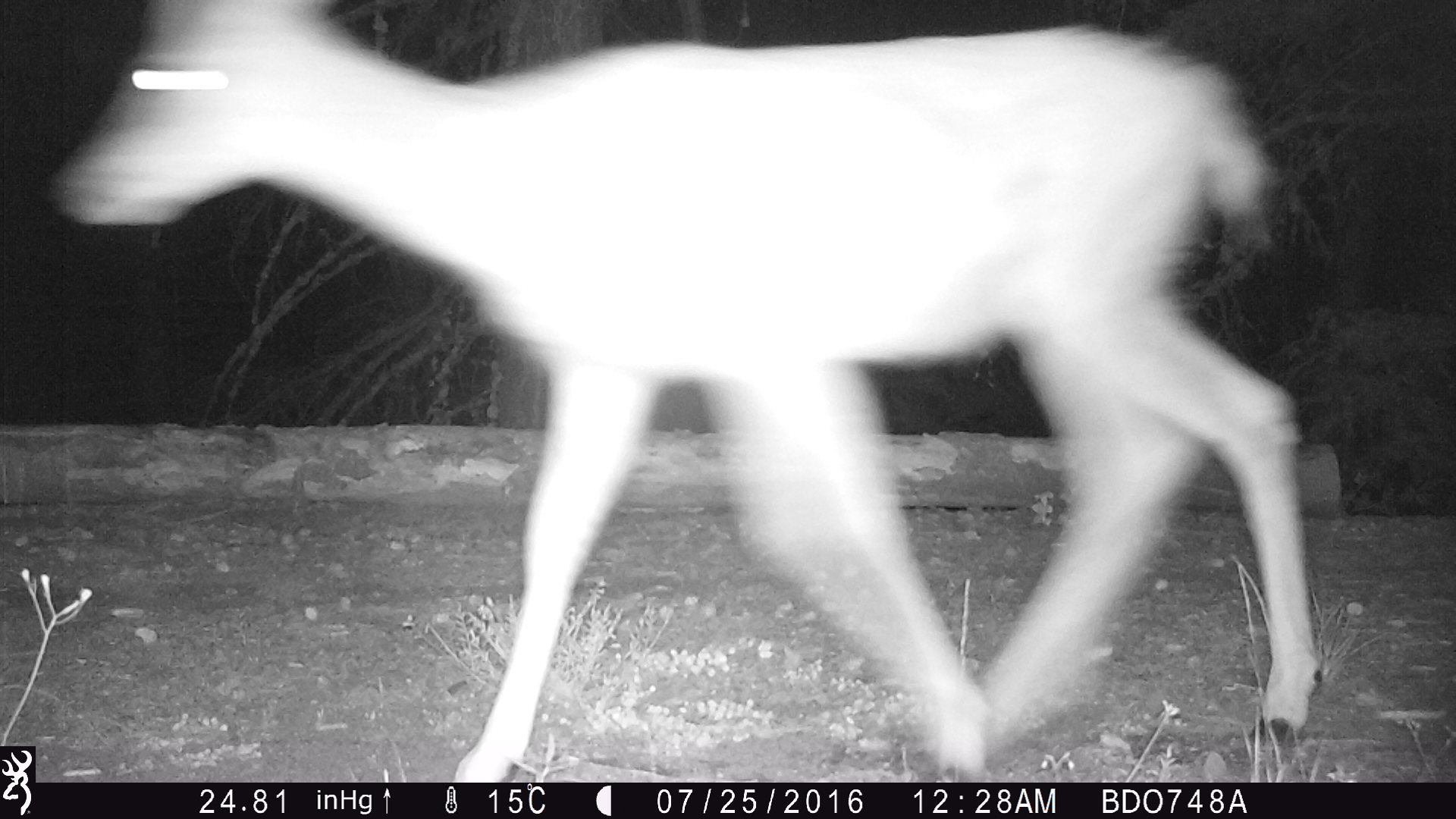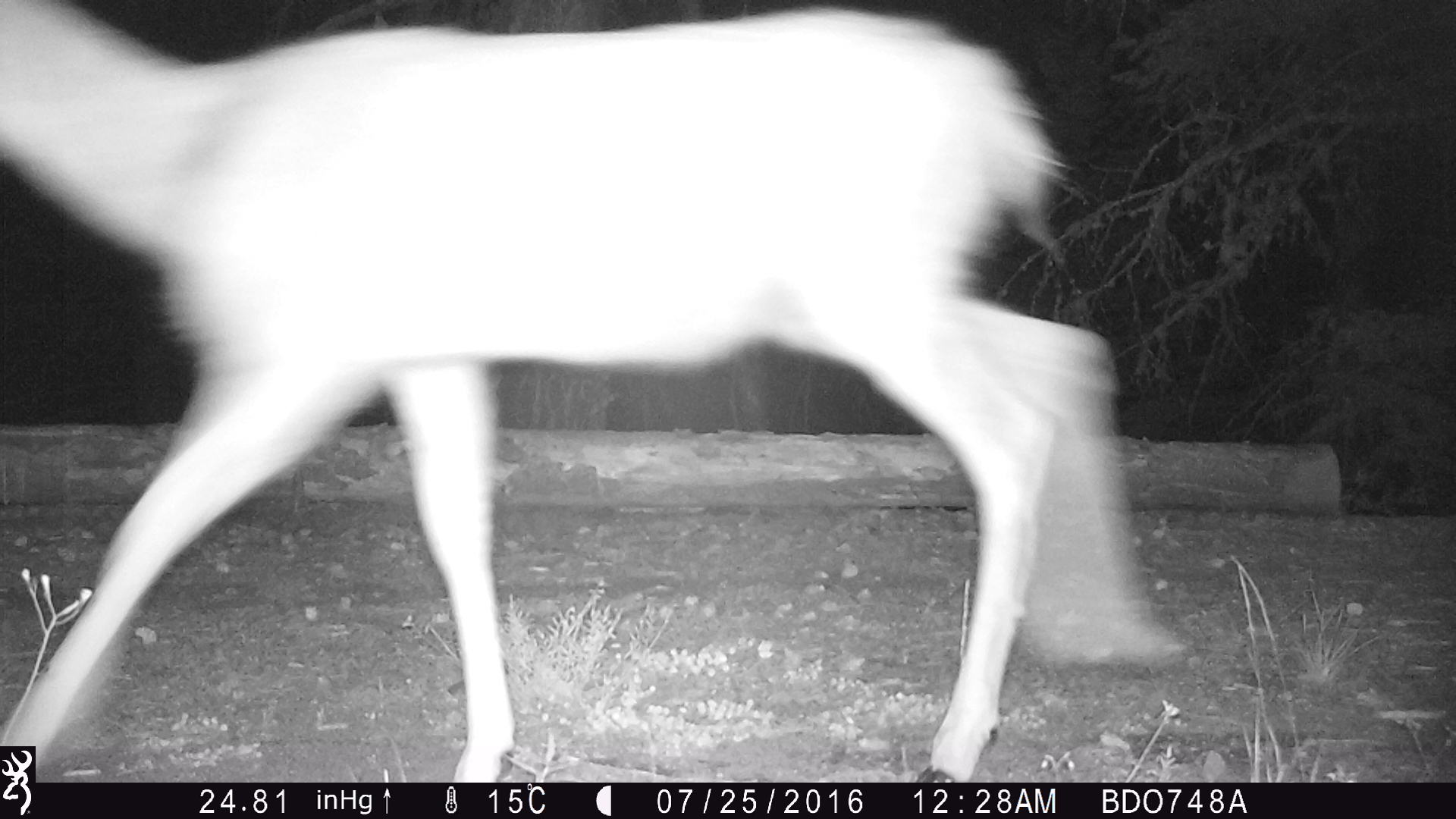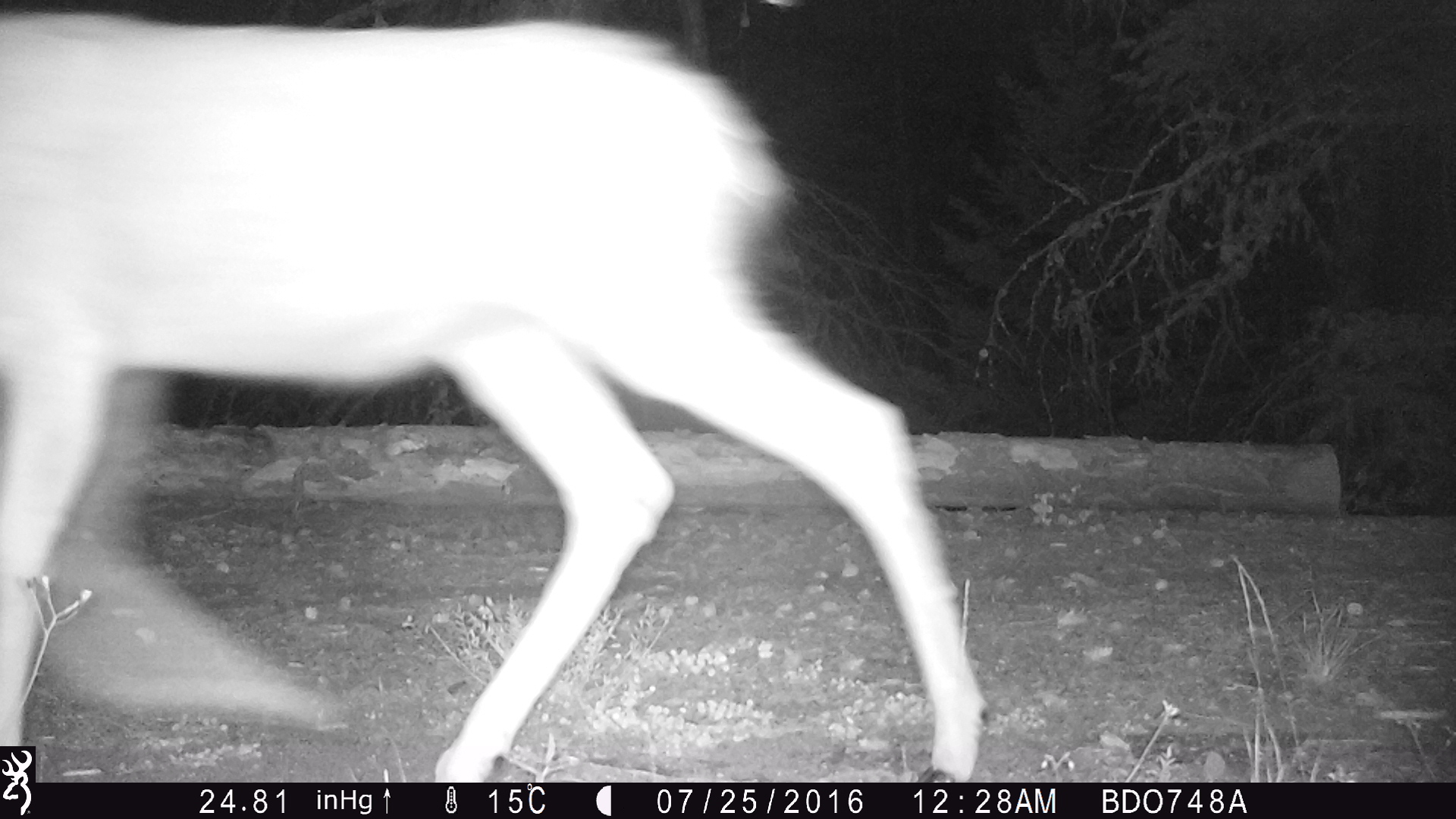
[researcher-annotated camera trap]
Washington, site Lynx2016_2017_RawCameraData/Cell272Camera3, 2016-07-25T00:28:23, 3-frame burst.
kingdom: Animalia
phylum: Chordata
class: Mammalia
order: Artiodactyla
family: Cervidae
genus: Odocoileus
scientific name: Odocoileus hemionus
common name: mule deer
Odocoileus hemionus (mule deer). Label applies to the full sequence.